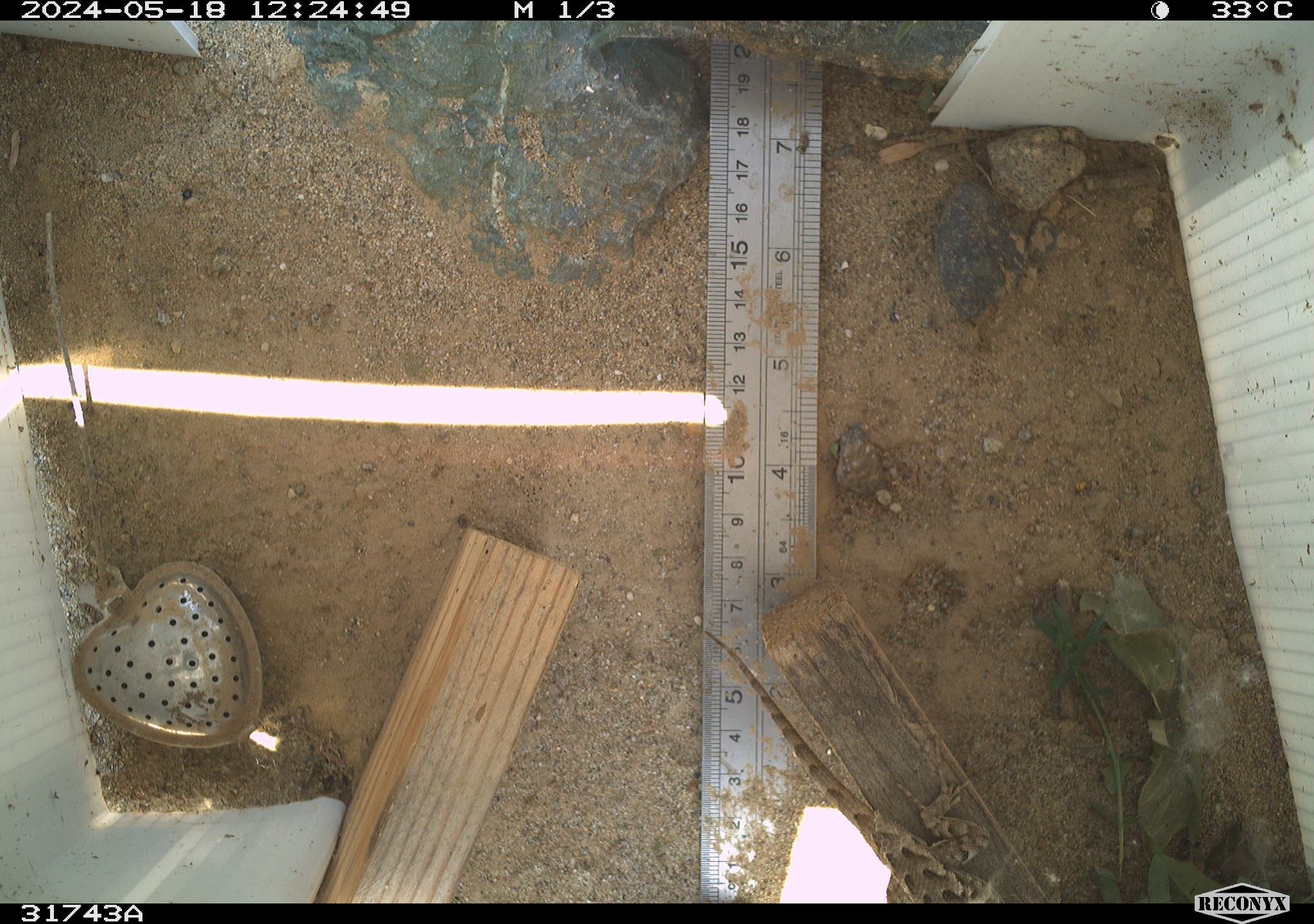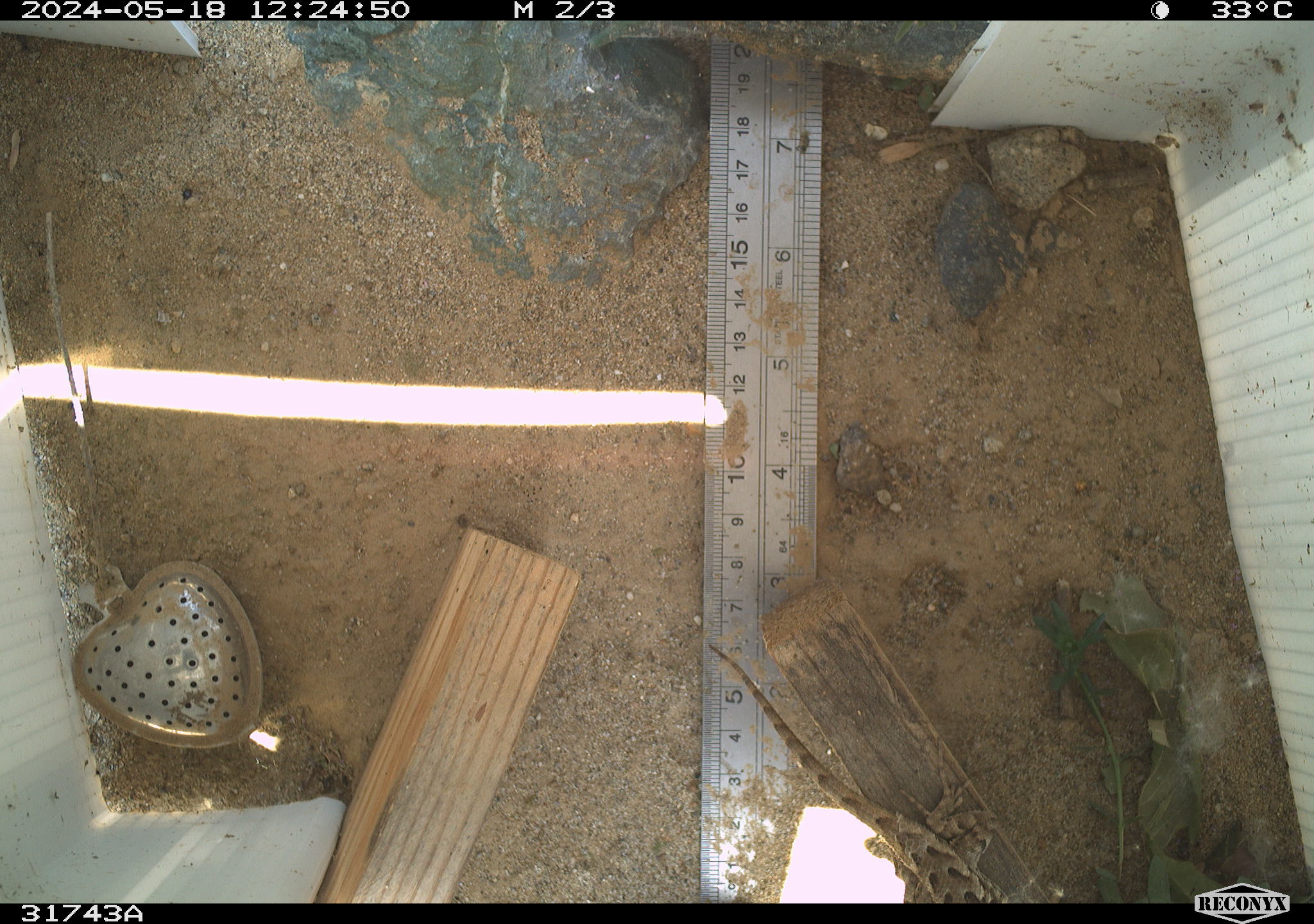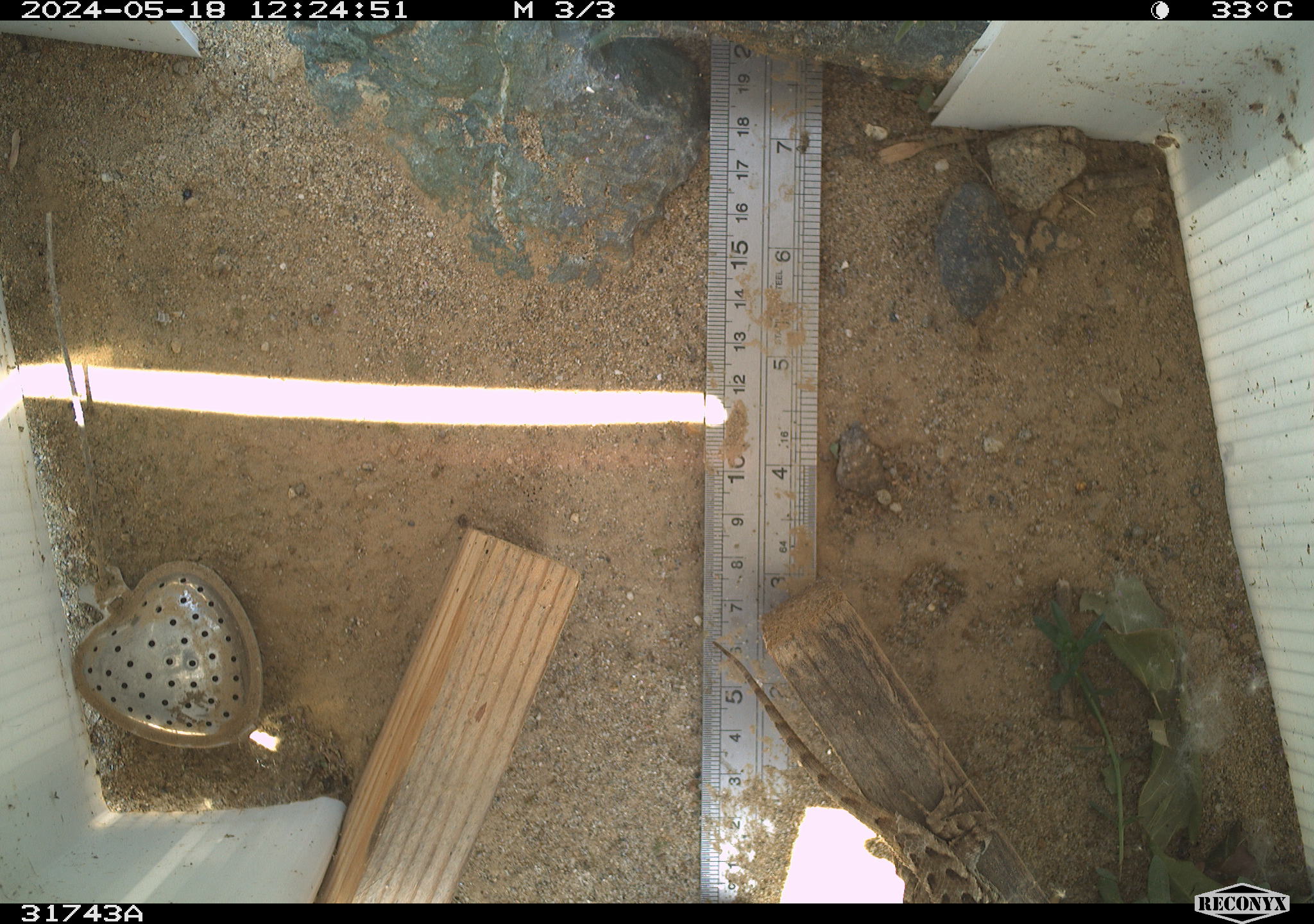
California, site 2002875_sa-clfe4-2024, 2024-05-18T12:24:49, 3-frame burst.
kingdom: Animalia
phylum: Chordata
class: Reptilia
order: Squamata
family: Phrynosomatidae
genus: Sceloporus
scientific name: Sceloporus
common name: spiny lizards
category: sceloporus species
Sceloporus species (spiny lizards) (Sceloporus).